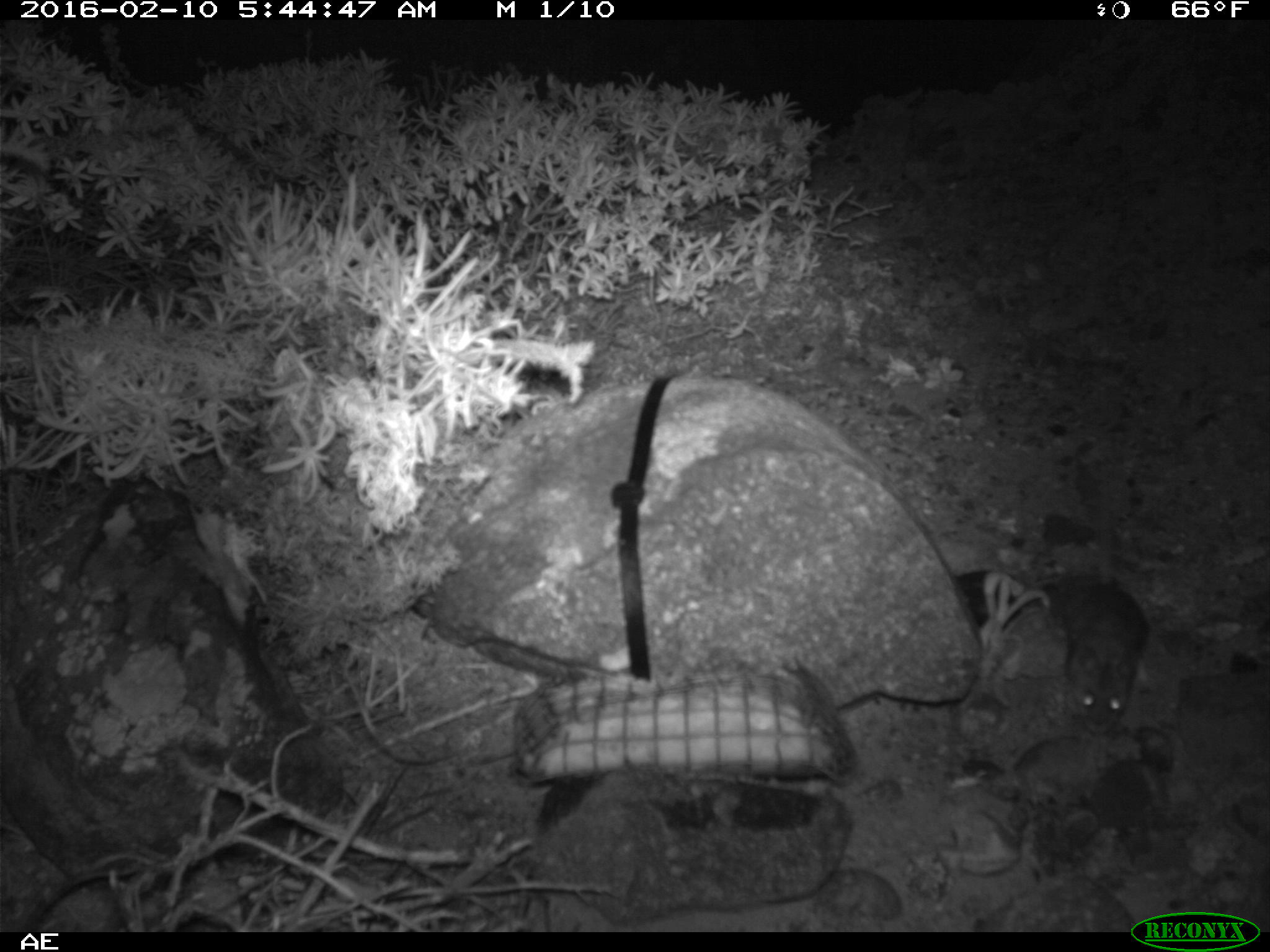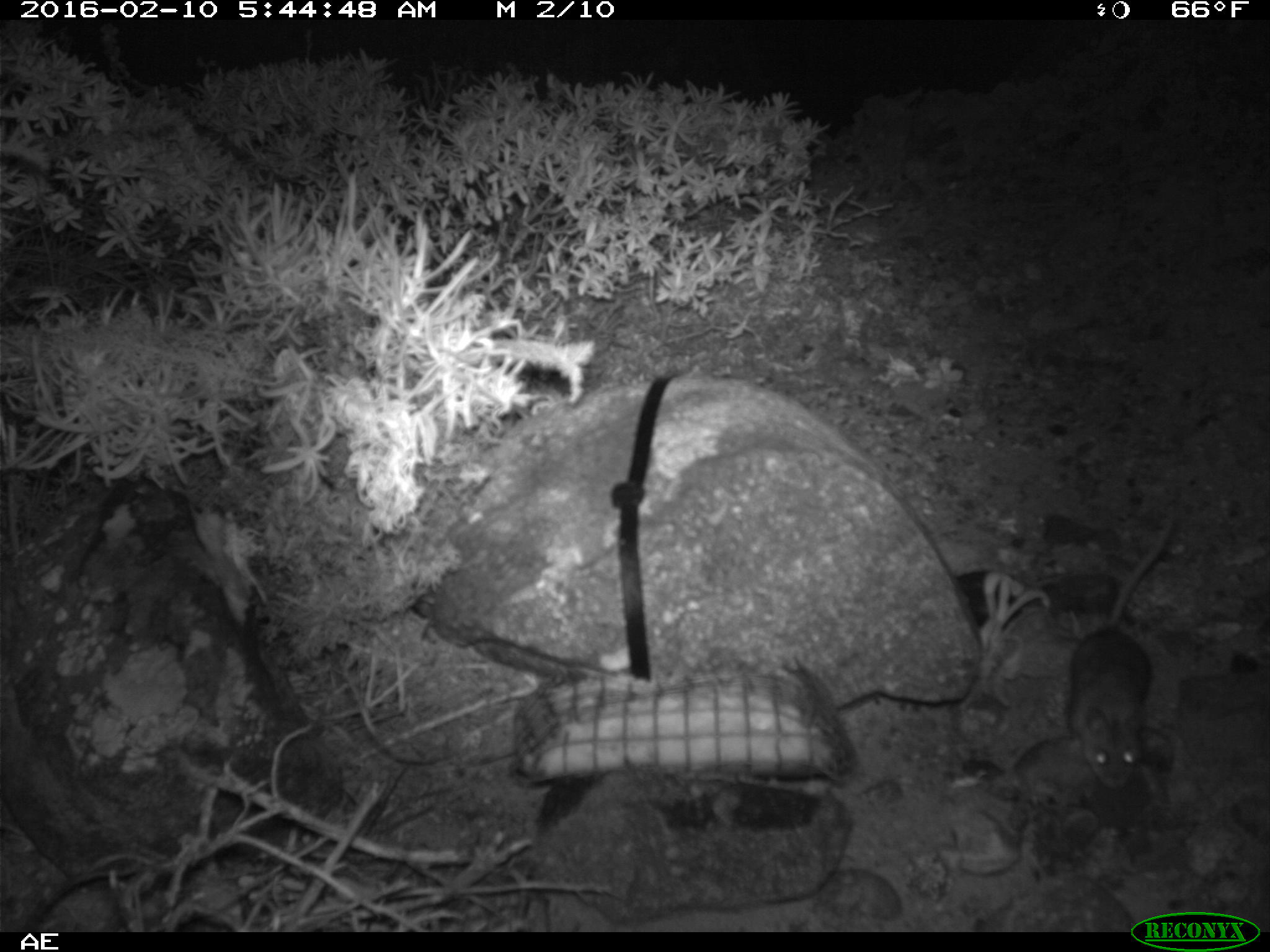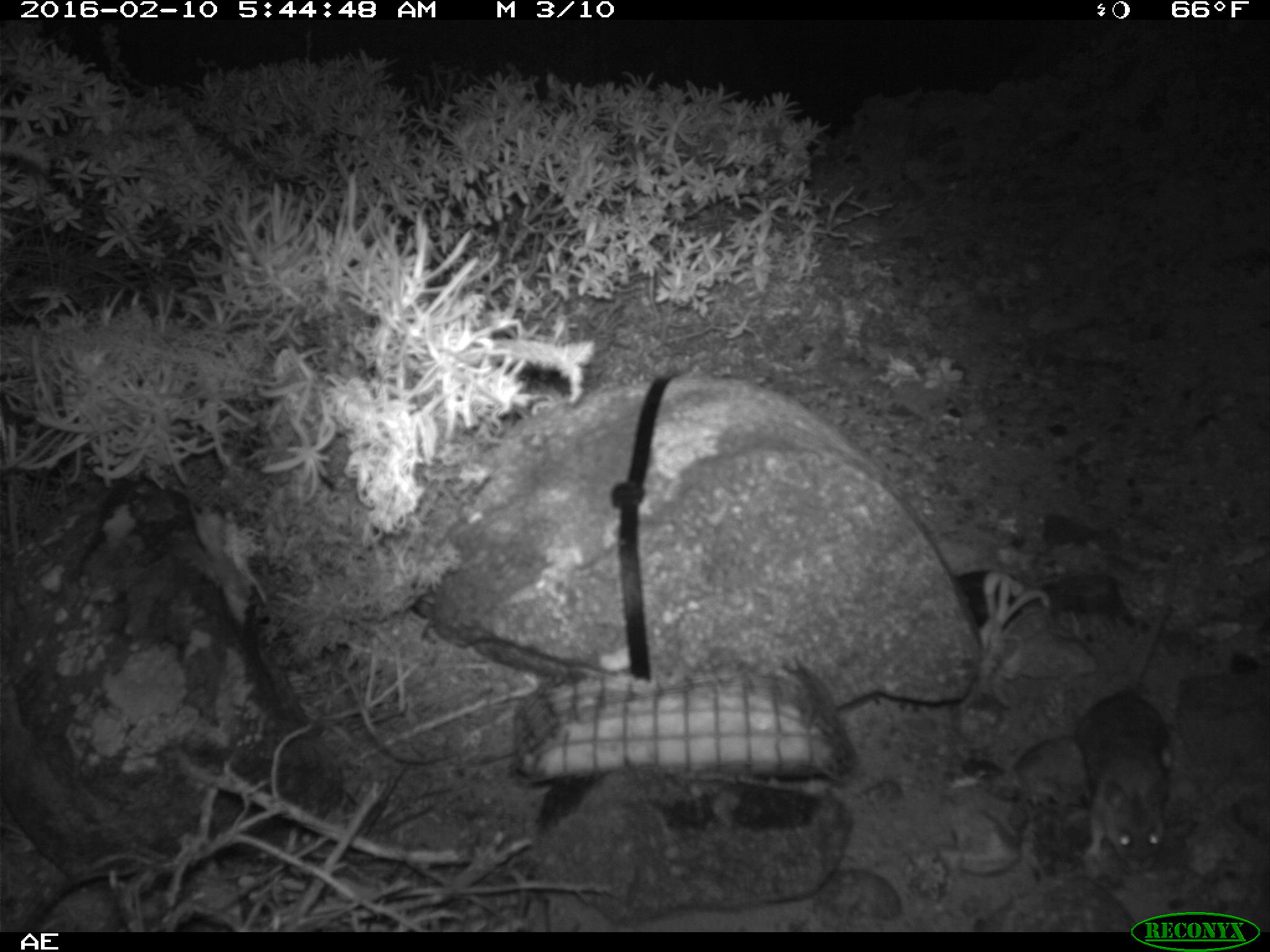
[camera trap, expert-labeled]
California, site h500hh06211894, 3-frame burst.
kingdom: Animalia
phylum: Chordata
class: Mammalia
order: Rodentia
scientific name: Rodentia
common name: rodent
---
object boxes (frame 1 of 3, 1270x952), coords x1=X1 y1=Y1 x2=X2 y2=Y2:
rodent: x1=1052 y1=577 x2=1145 y2=733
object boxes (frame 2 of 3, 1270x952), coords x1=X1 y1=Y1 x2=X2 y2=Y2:
rodent: x1=1068 y1=519 x2=1174 y2=791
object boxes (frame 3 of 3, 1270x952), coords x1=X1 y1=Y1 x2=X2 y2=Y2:
rodent: x1=1077 y1=553 x2=1177 y2=870